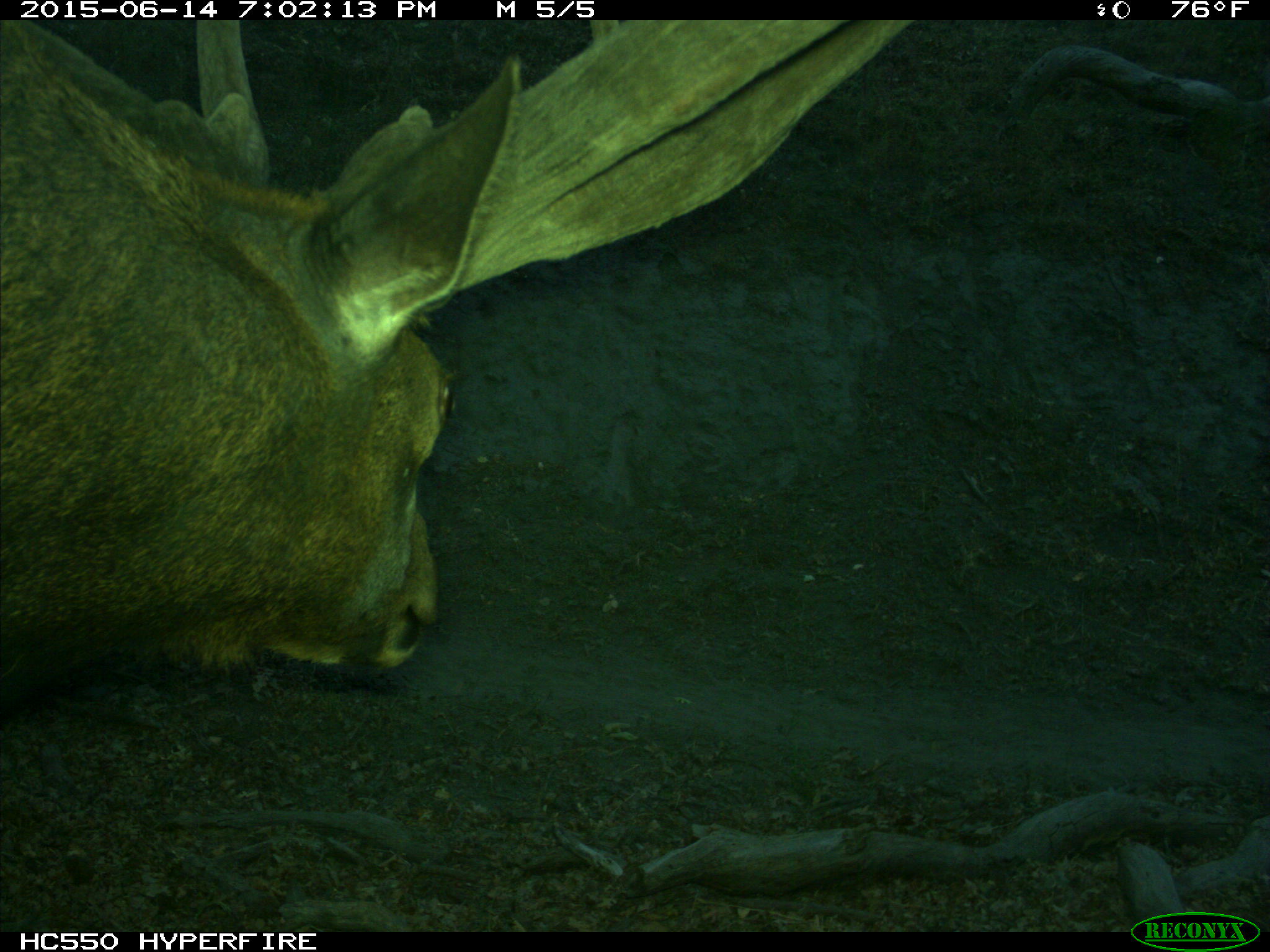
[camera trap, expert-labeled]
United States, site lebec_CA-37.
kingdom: Animalia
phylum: Chordata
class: Mammalia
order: Artiodactyla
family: Cervidae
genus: Cervus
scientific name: Cervus canadensis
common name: elk